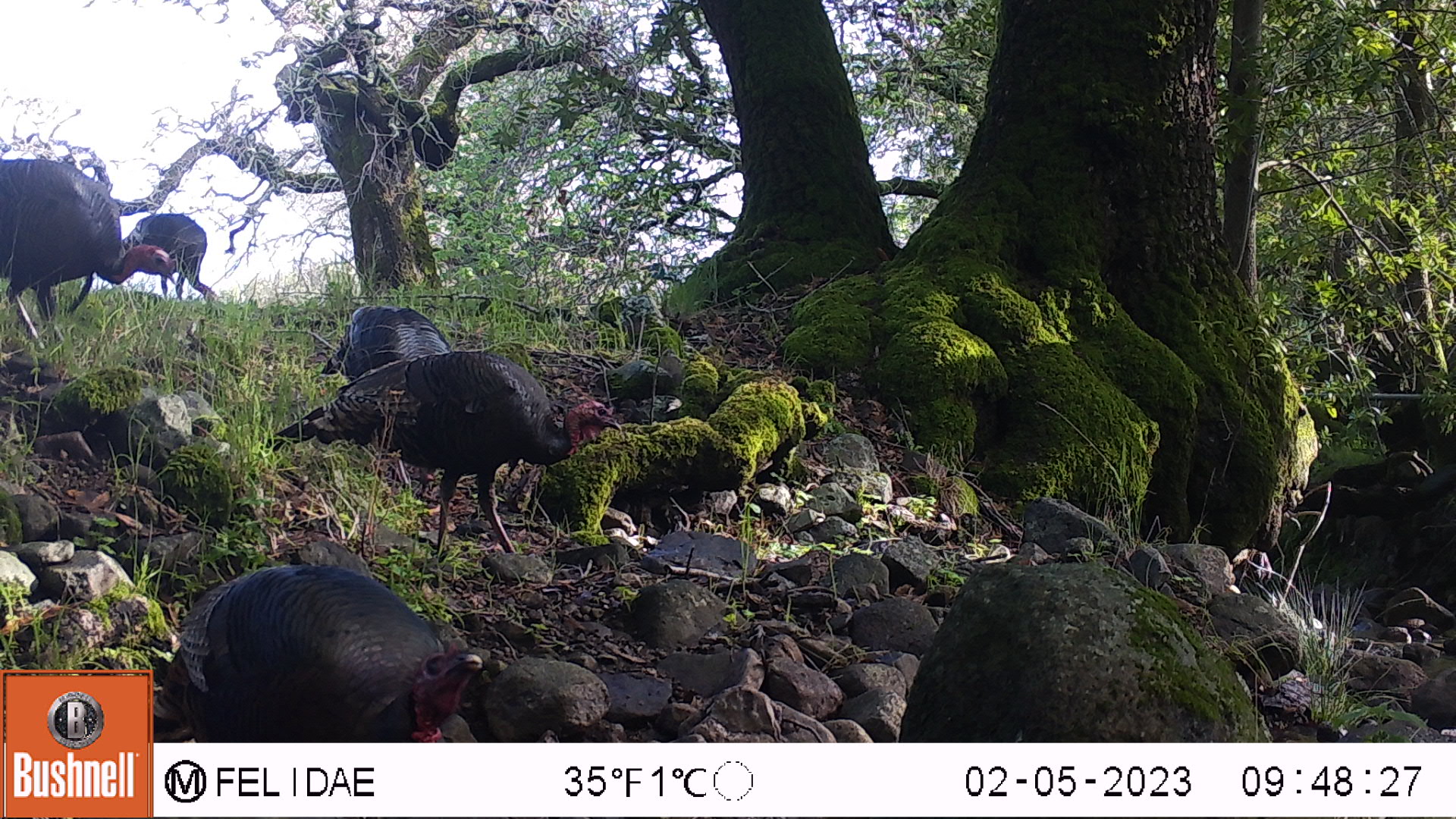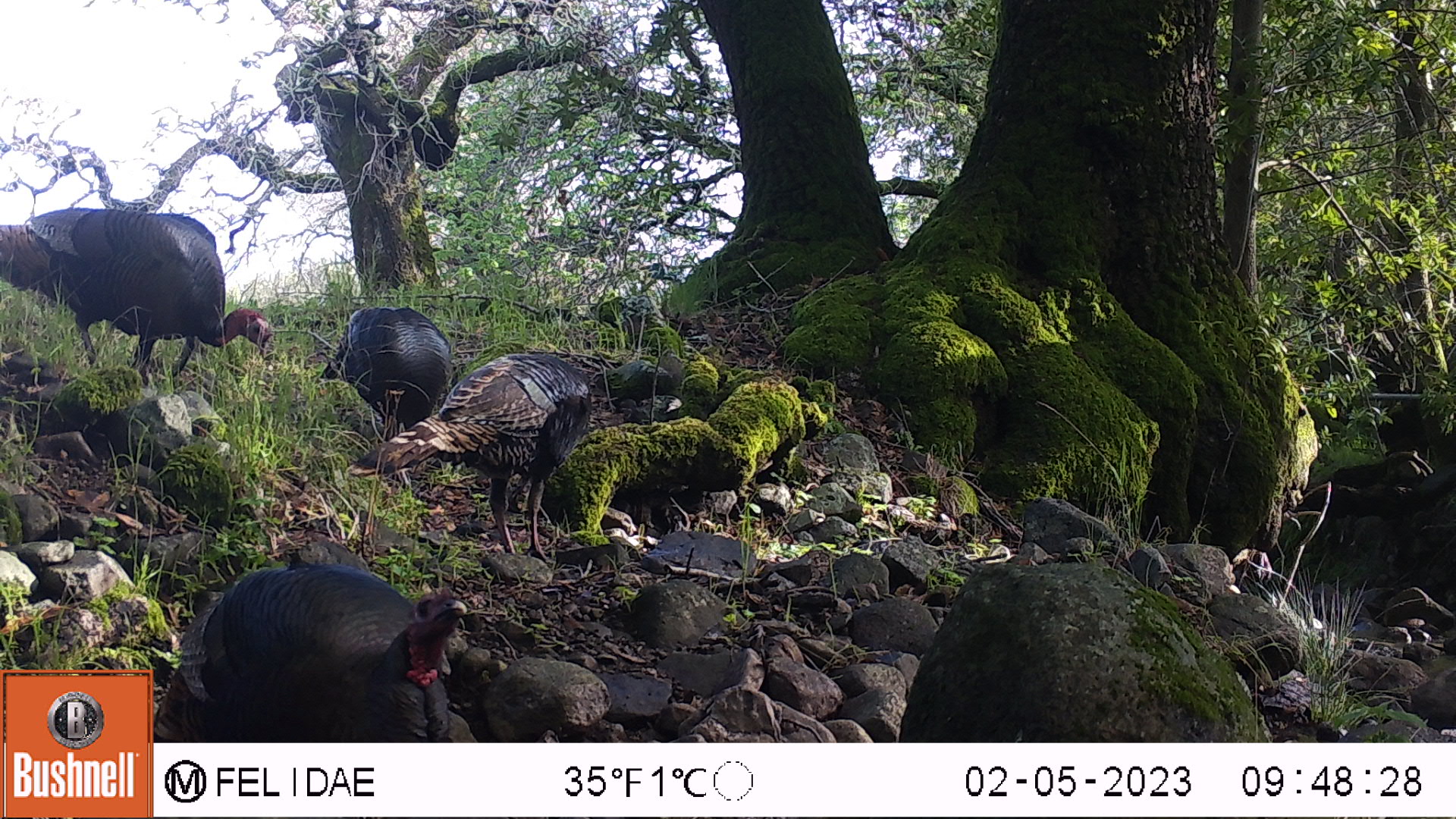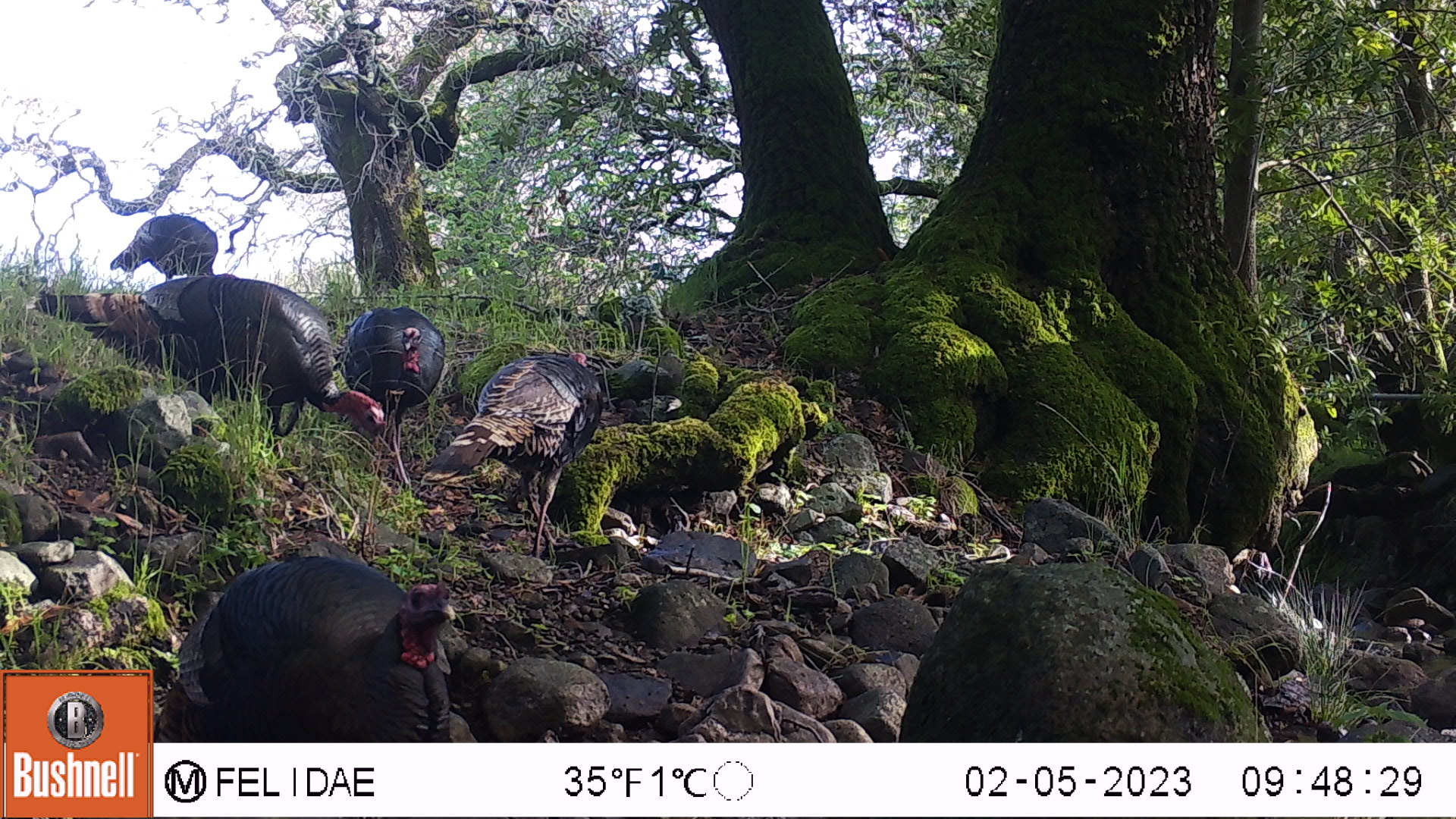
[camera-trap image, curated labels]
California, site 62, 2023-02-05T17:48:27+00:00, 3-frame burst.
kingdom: Animalia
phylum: Chordata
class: Aves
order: Galliformes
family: Phasianidae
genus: Meleagris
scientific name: Meleagris gallopavo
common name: turkey